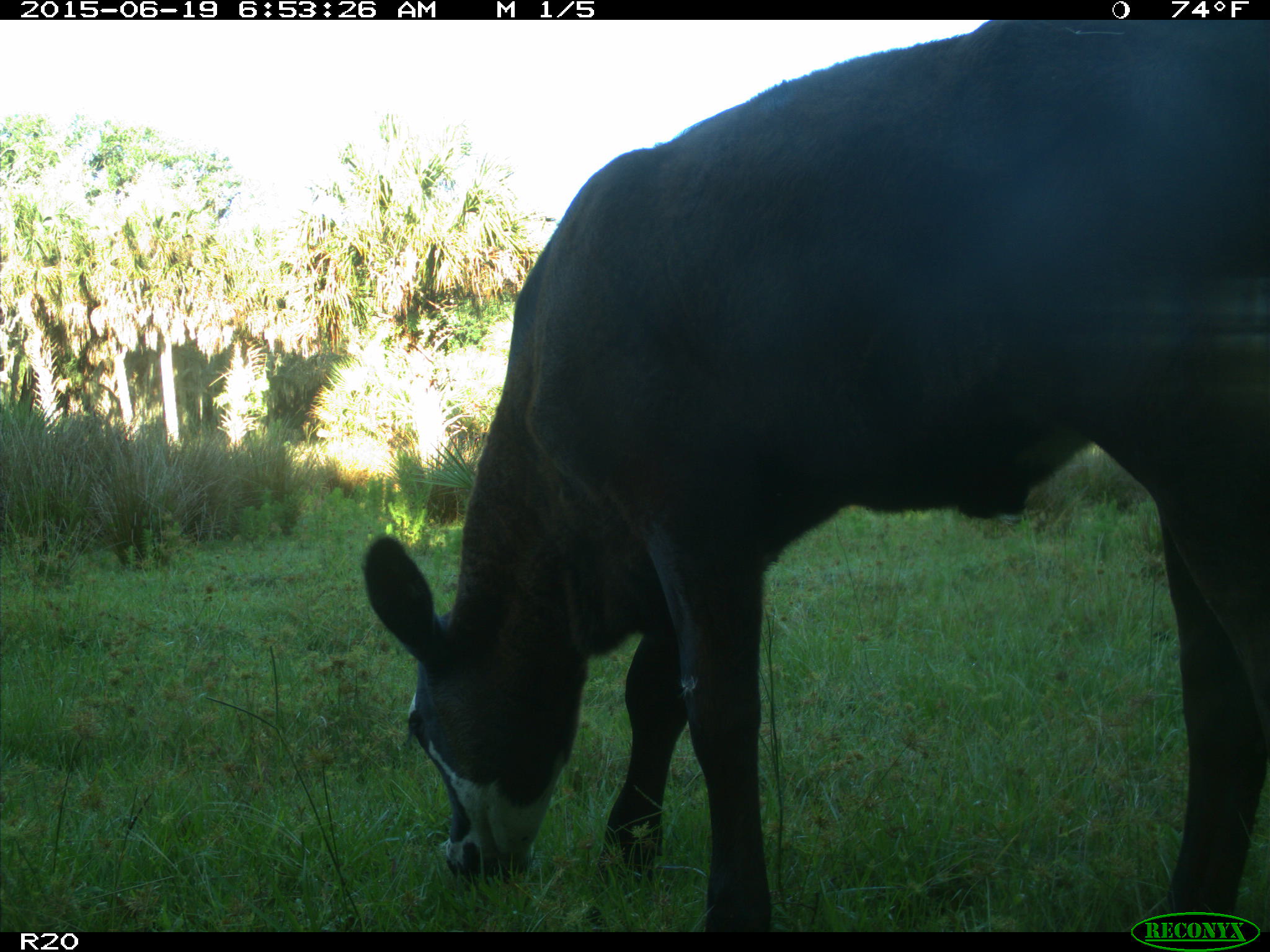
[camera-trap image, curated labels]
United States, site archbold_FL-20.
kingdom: Animalia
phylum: Chordata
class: Mammalia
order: Artiodactyla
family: Bovidae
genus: Bos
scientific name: Bos taurus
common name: domestic cow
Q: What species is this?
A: Bos taurus (domestic cow).